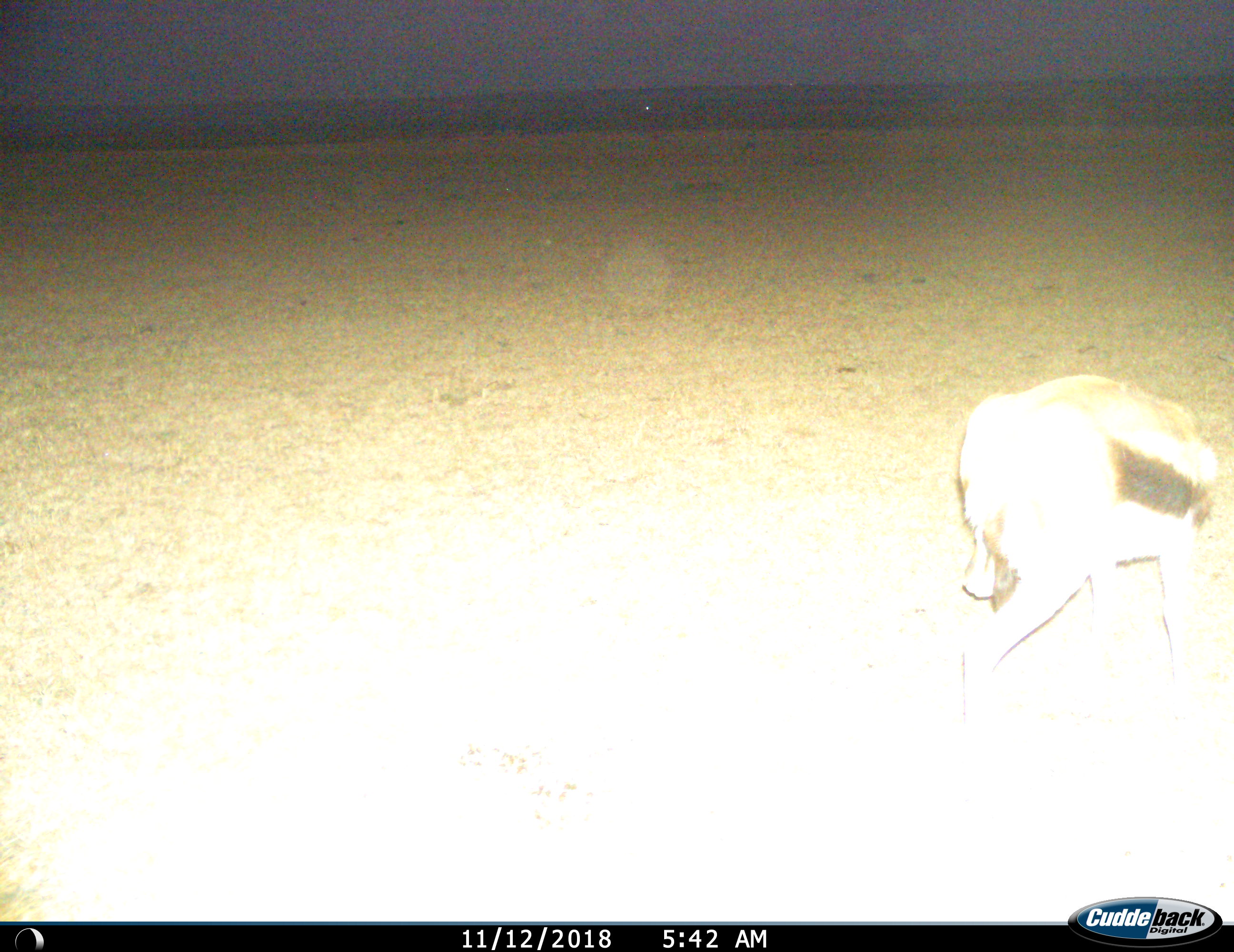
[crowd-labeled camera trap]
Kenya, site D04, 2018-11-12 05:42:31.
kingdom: Animalia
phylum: Chordata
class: Mammalia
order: Artiodactyla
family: Bovidae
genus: Eudorcas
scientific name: Eudorcas thomsonii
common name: thomson's gazelle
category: gazellethomsons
Gazellethomsons (thomson's gazelle) (Eudorcas thomsonii), count 1. Behavior (volunteer vote fractions): standing 40%, resting 0%, moving 30%, interacting 0%. Young present (vote fraction): 0%. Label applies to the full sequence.